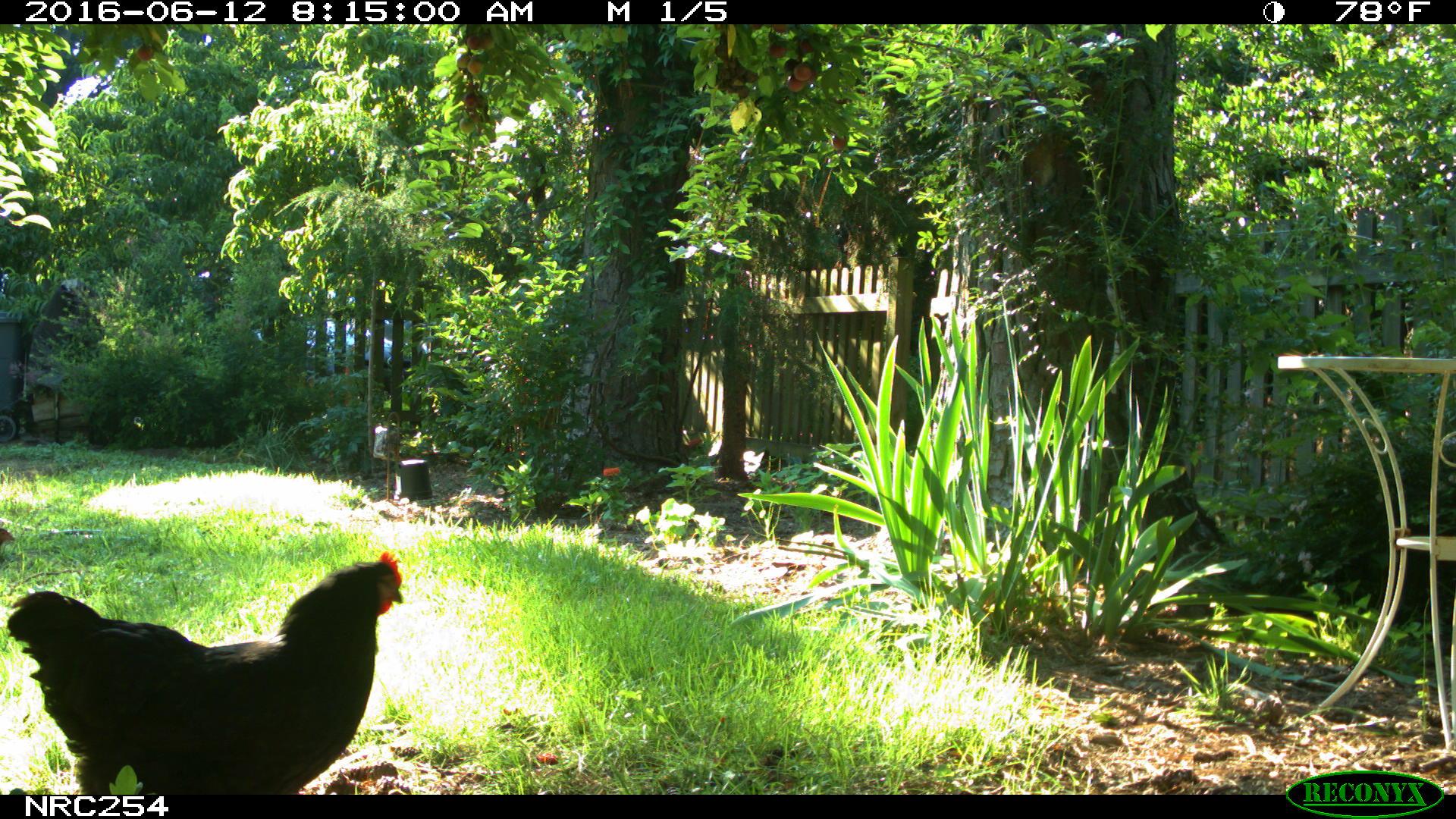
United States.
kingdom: Animalia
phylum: Chordata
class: Aves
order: Galliformes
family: Phasianidae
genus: Gallus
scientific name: Gallus gallus domesticus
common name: domestic chicken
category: Chicken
Chicken (domestic chicken) (Gallus gallus domesticus).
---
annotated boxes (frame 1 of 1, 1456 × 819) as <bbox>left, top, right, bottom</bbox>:
Chicken: <bbox>12, 550, 406, 797</bbox>